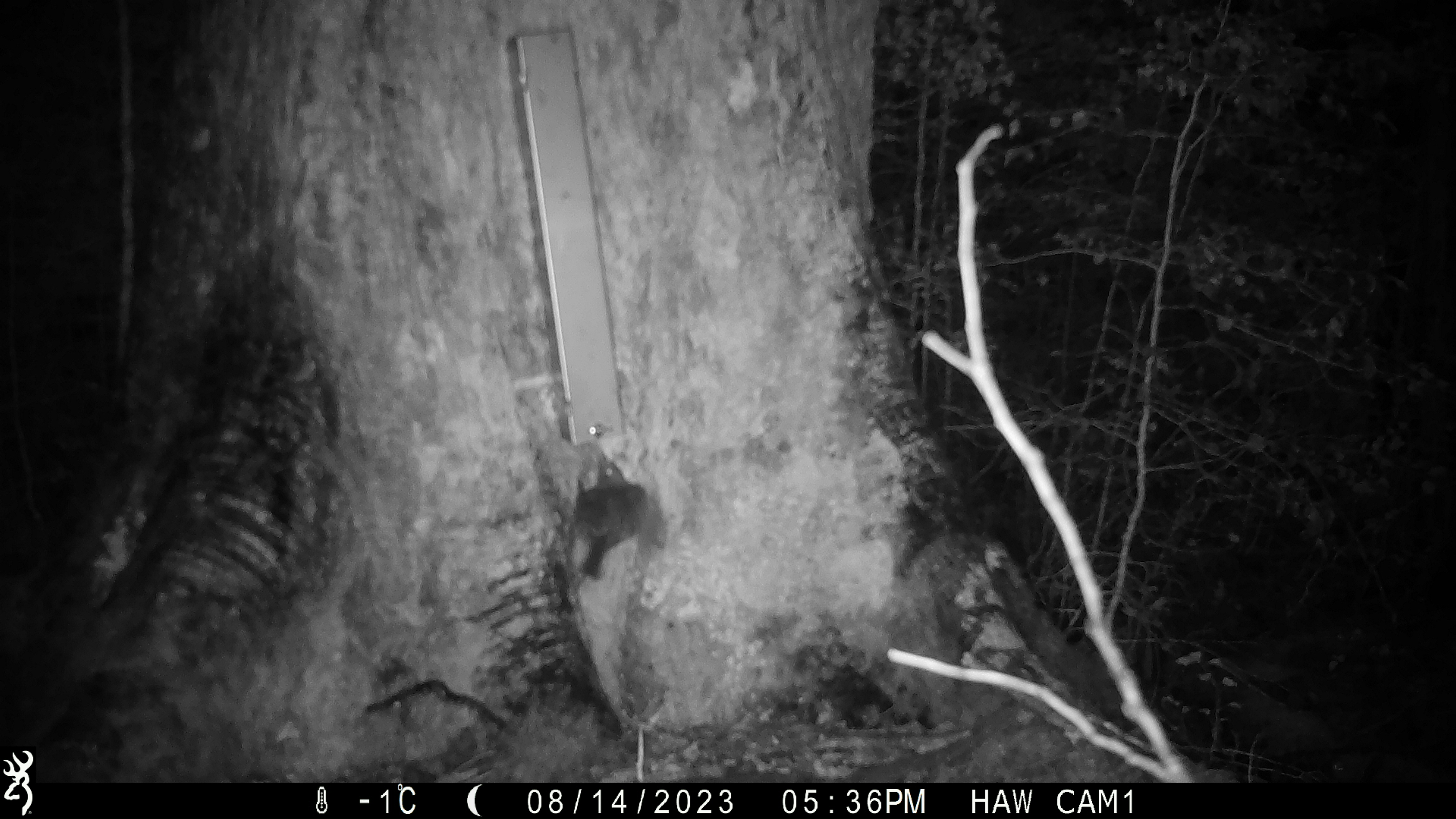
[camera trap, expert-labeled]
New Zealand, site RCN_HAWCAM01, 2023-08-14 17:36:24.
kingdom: Animalia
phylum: Chordata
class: Aves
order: Passeriformes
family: Petroicidae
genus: Petroica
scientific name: Petroica australis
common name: new zealand robin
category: robin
Robin (new zealand robin) (Petroica australis).